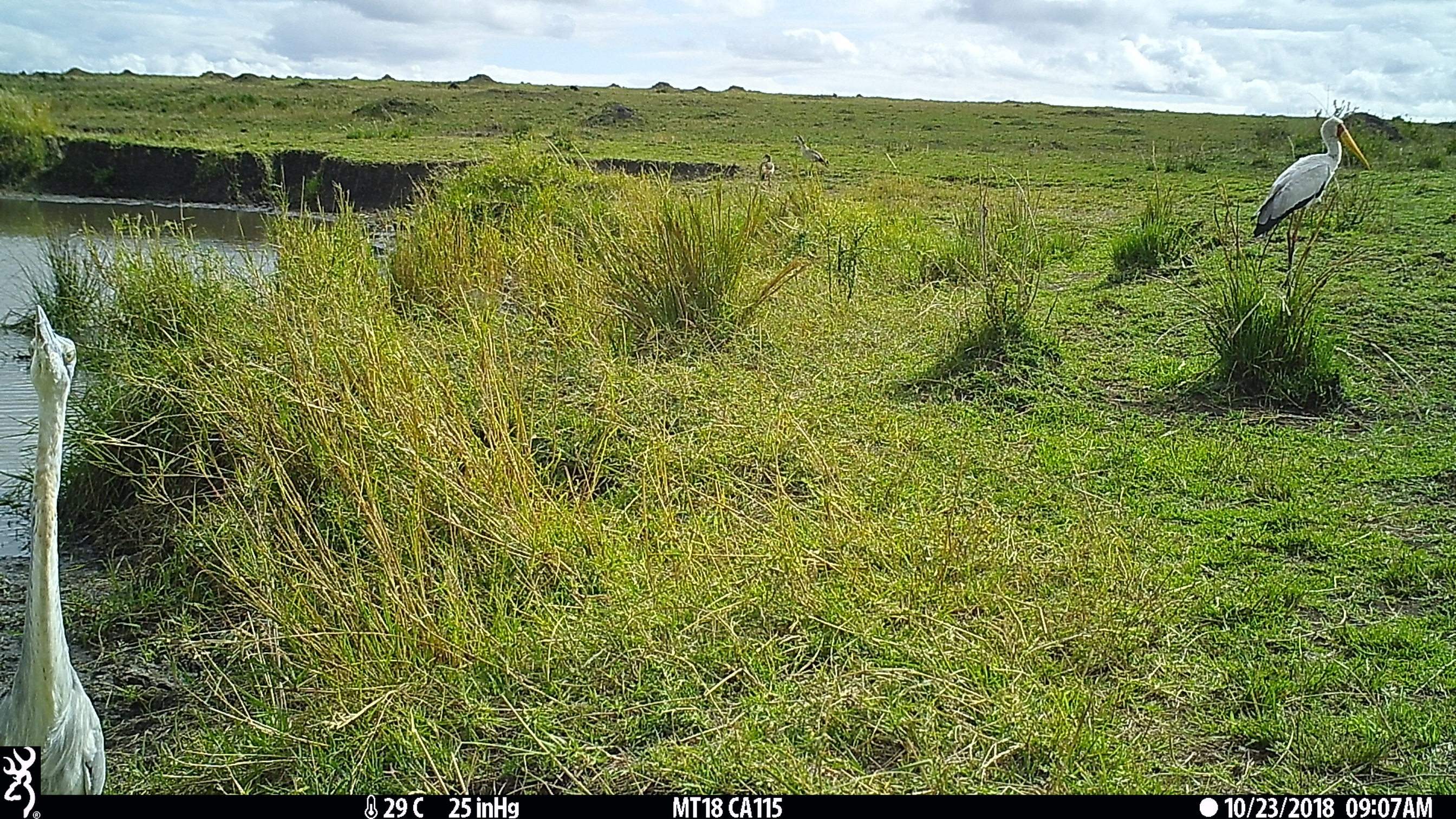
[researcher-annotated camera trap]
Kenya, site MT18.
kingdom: Animalia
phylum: Chordata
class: Aves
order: Anseriformes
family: Anatidae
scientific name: Anatidae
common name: goose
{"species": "goose (Anatidae)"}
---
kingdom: Animalia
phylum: Chordata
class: Aves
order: Pelecaniformes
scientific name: Pelecaniformes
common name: heron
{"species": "heron (Pelecaniformes)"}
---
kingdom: Animalia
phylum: Chordata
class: Aves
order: Ciconiiformes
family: Ciconiidae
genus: Ciconia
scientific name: Ciconia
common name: stork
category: stork other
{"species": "stork other (stork) (Ciconia)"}